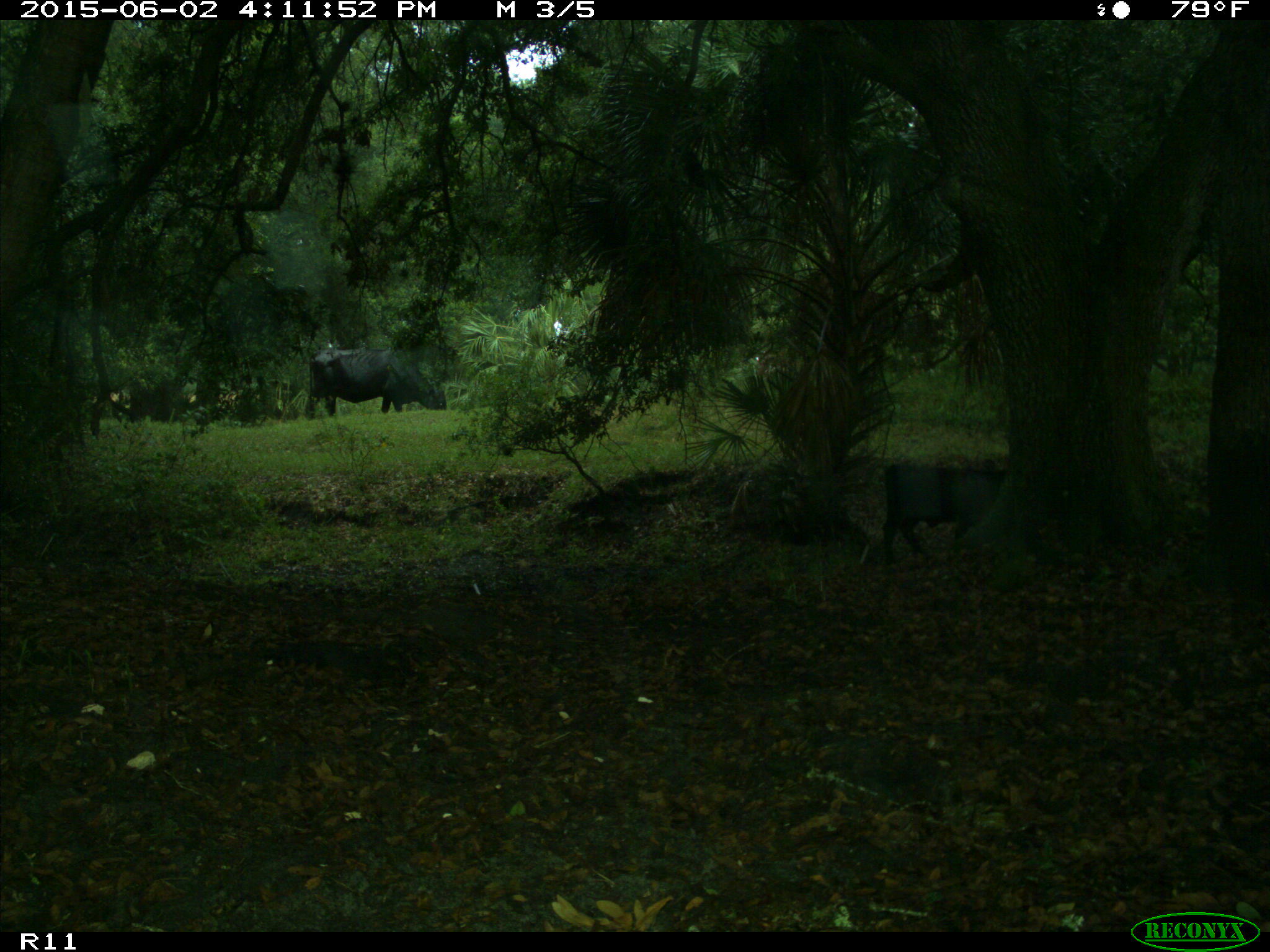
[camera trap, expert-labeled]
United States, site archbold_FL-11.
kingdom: Animalia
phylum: Chordata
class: Mammalia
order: Artiodactyla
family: Bovidae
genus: Bos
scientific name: Bos taurus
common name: domestic cow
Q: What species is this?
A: Bos taurus (domestic cow).